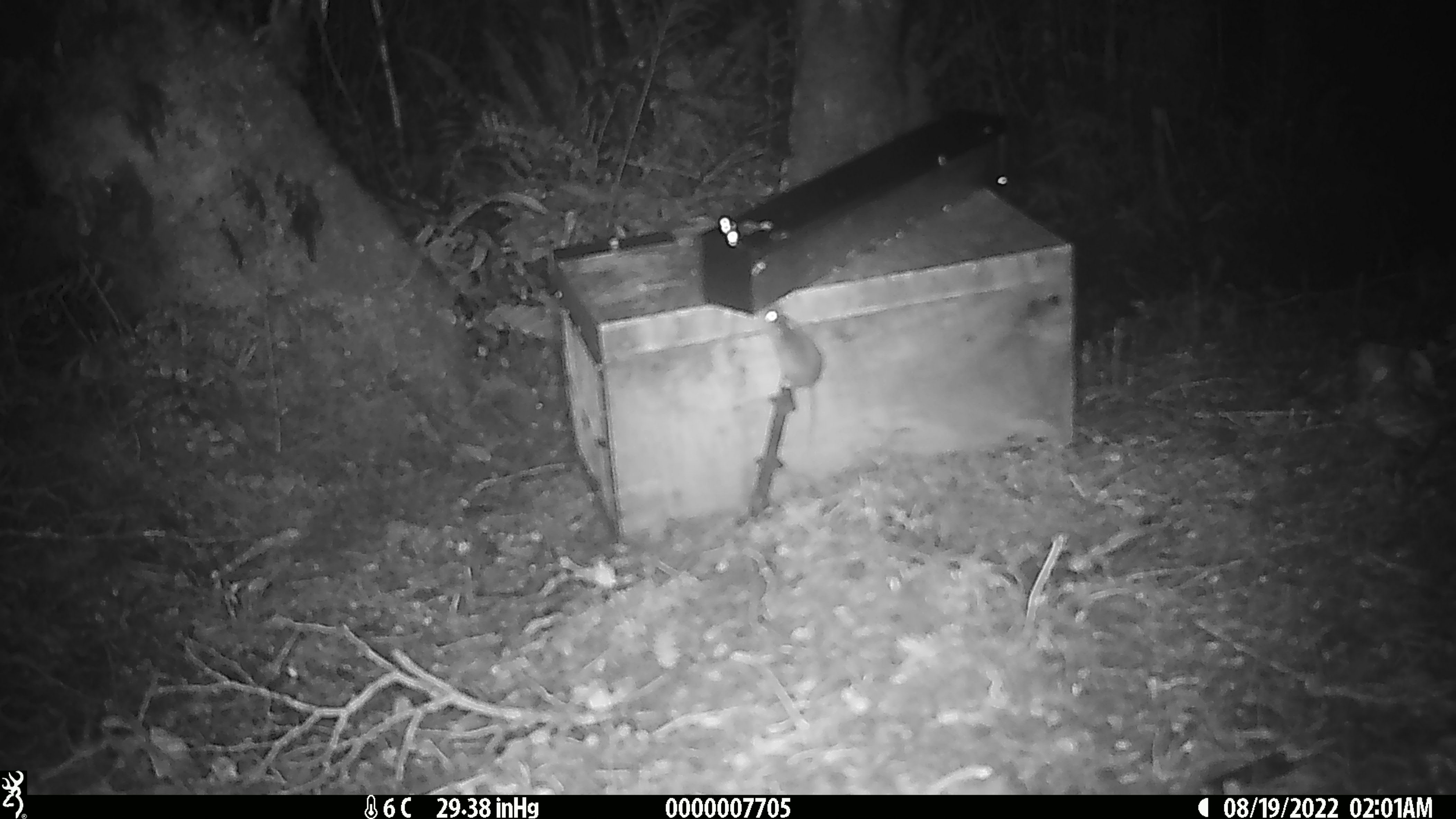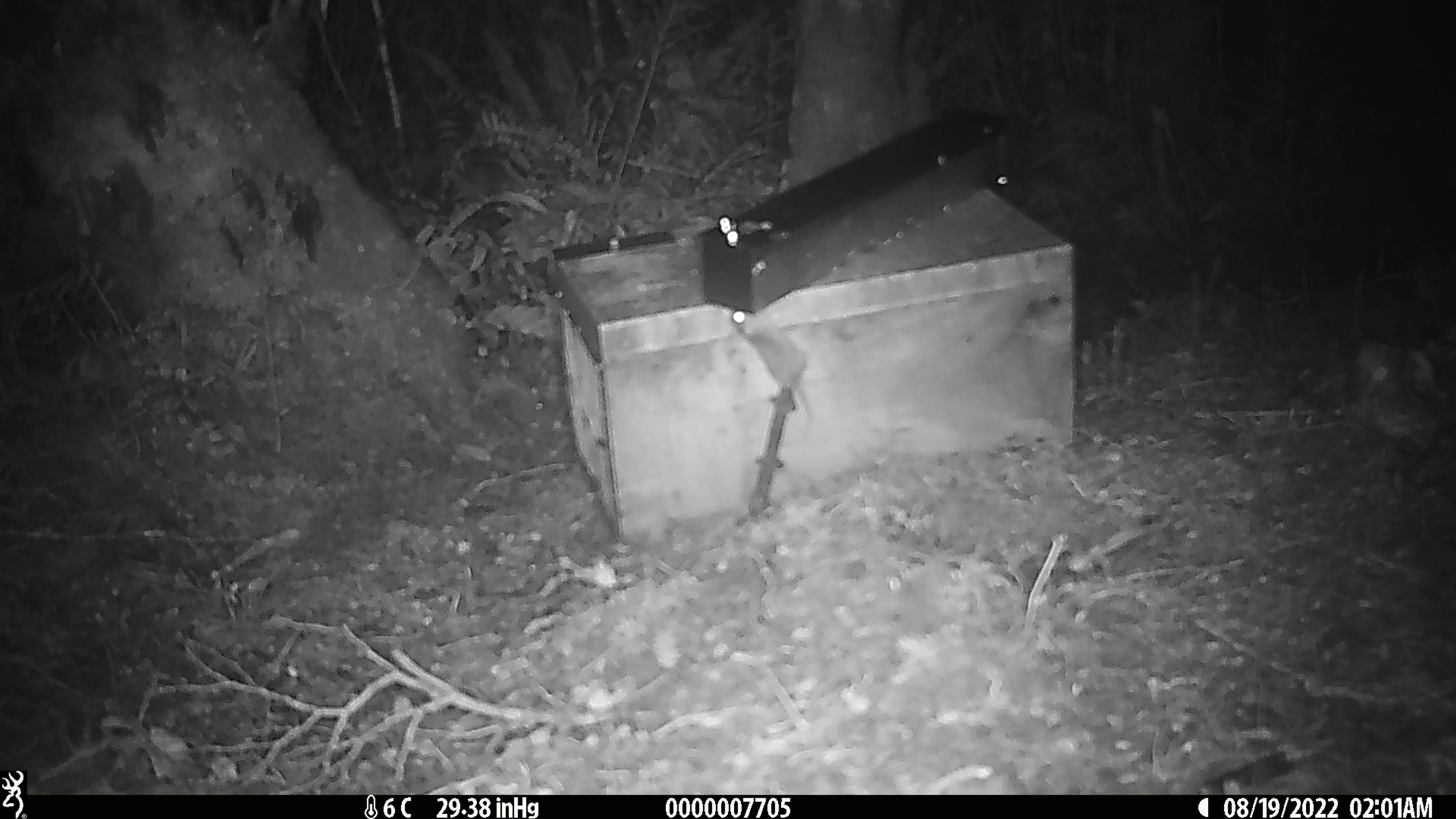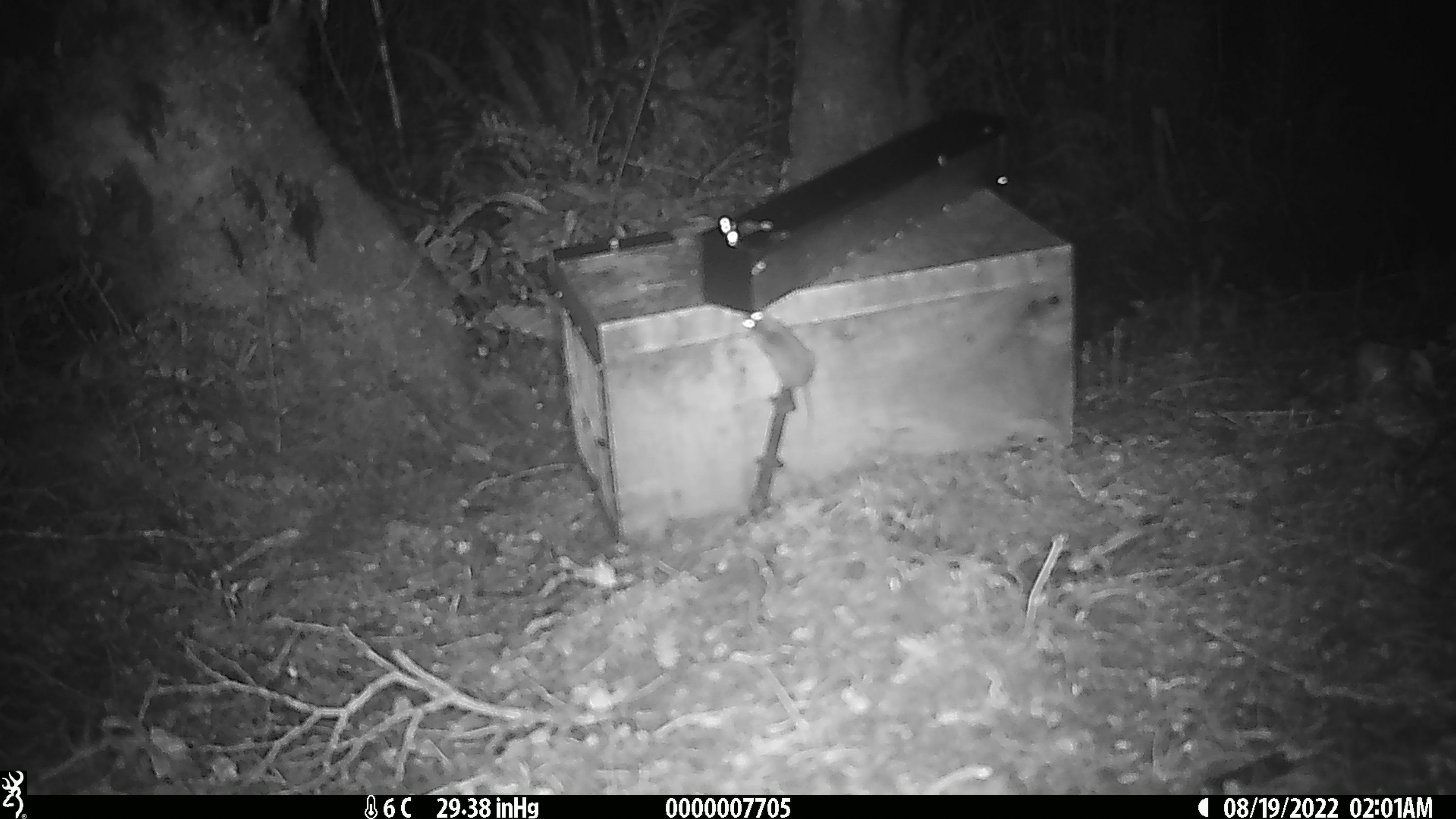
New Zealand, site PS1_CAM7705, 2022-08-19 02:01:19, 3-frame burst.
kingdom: Animalia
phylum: Chordata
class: Mammalia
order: Rodentia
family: Muridae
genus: Mus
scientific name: Mus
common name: mouse